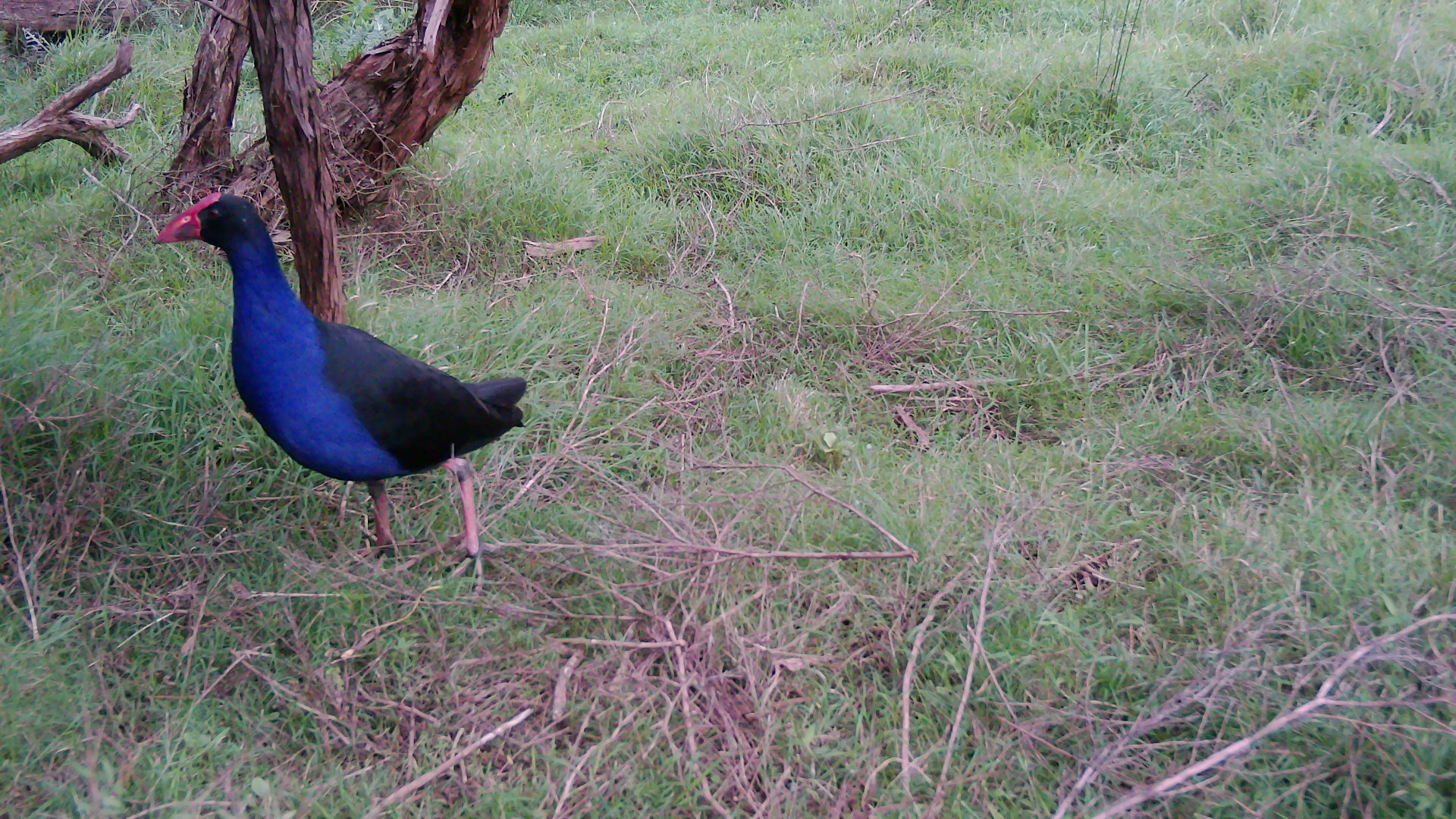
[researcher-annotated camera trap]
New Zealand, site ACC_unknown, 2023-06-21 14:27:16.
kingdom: Animalia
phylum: Chordata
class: Aves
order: Gruiformes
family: Rallidae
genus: Porphyrio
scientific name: Porphyrio melanotus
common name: australasian swamphen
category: pukeko